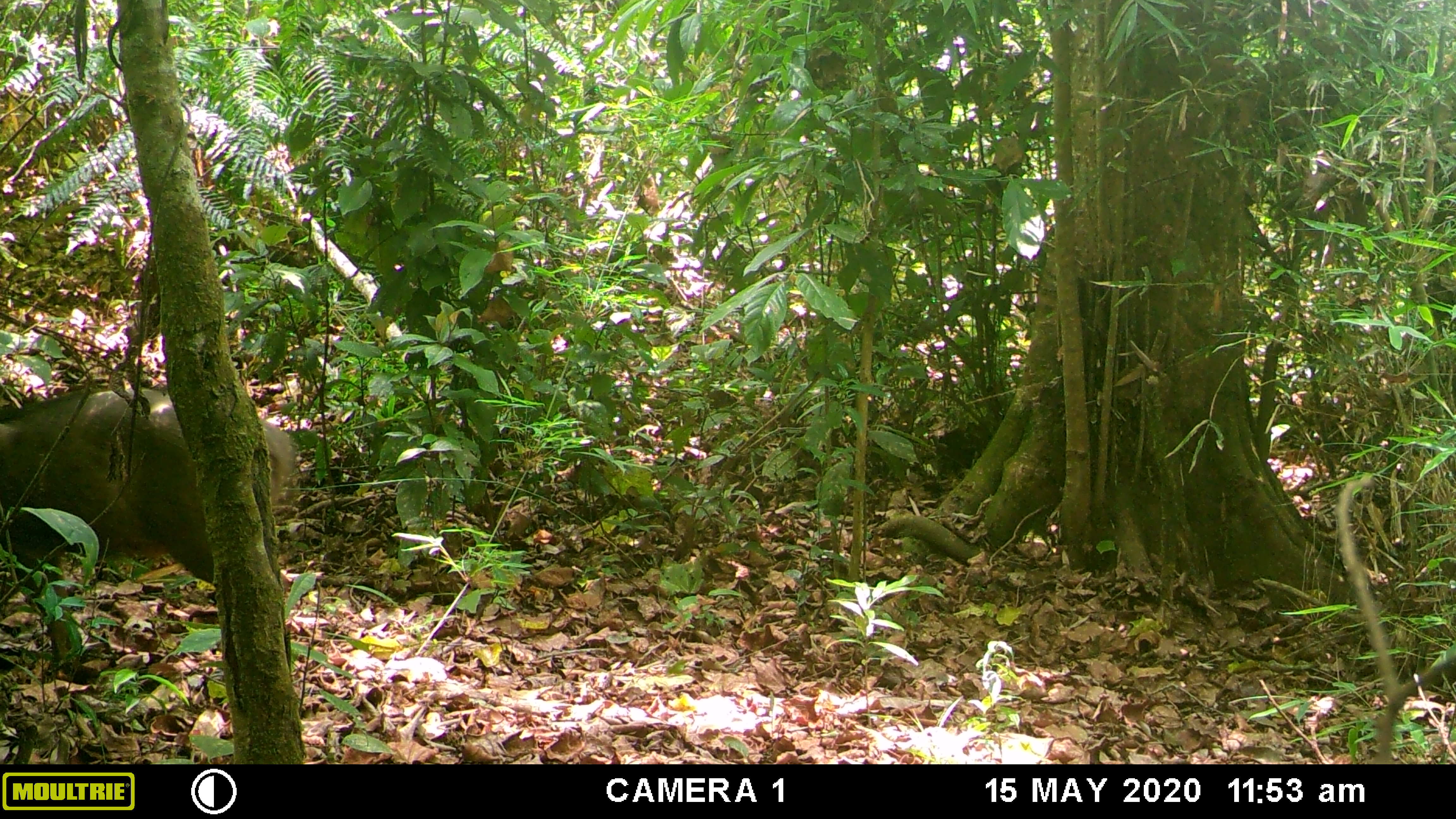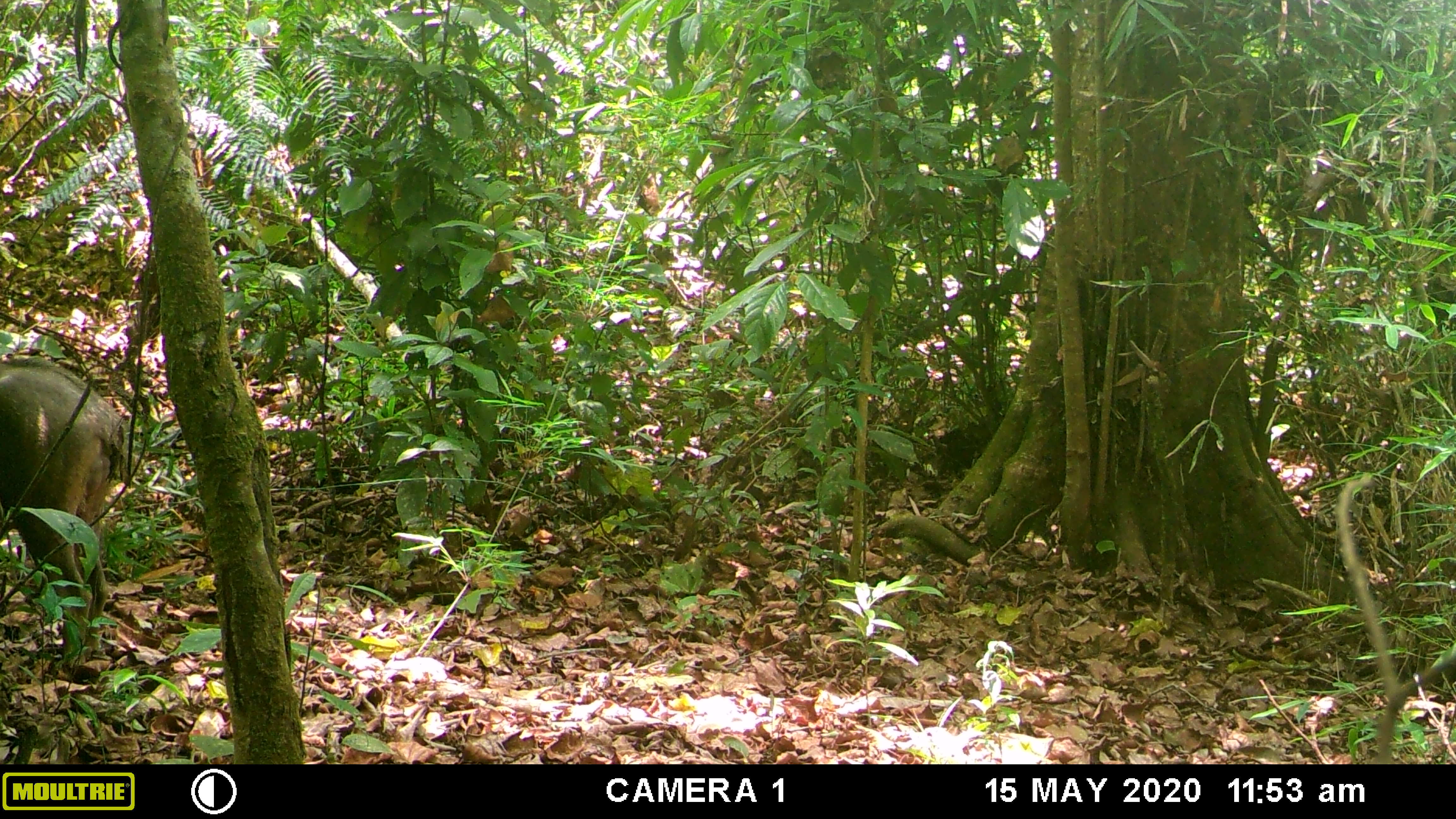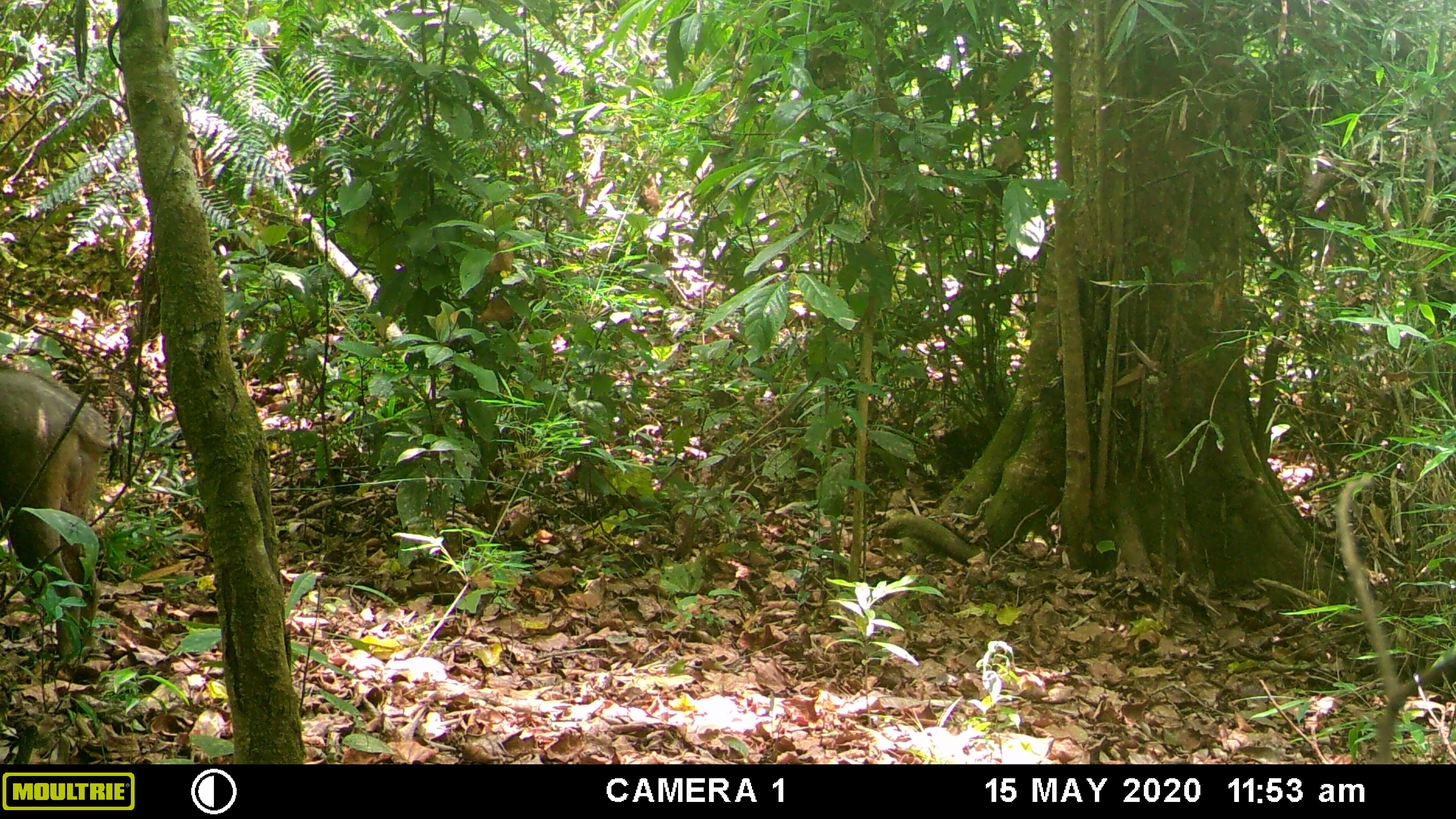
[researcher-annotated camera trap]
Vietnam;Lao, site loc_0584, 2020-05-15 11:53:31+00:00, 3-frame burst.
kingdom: Animalia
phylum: Chordata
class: Mammalia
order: Artiodactyla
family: Suidae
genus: Sus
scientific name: Sus scrofa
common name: eurasian wild pig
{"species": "eurasian wild pig (Sus scrofa)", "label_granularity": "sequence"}